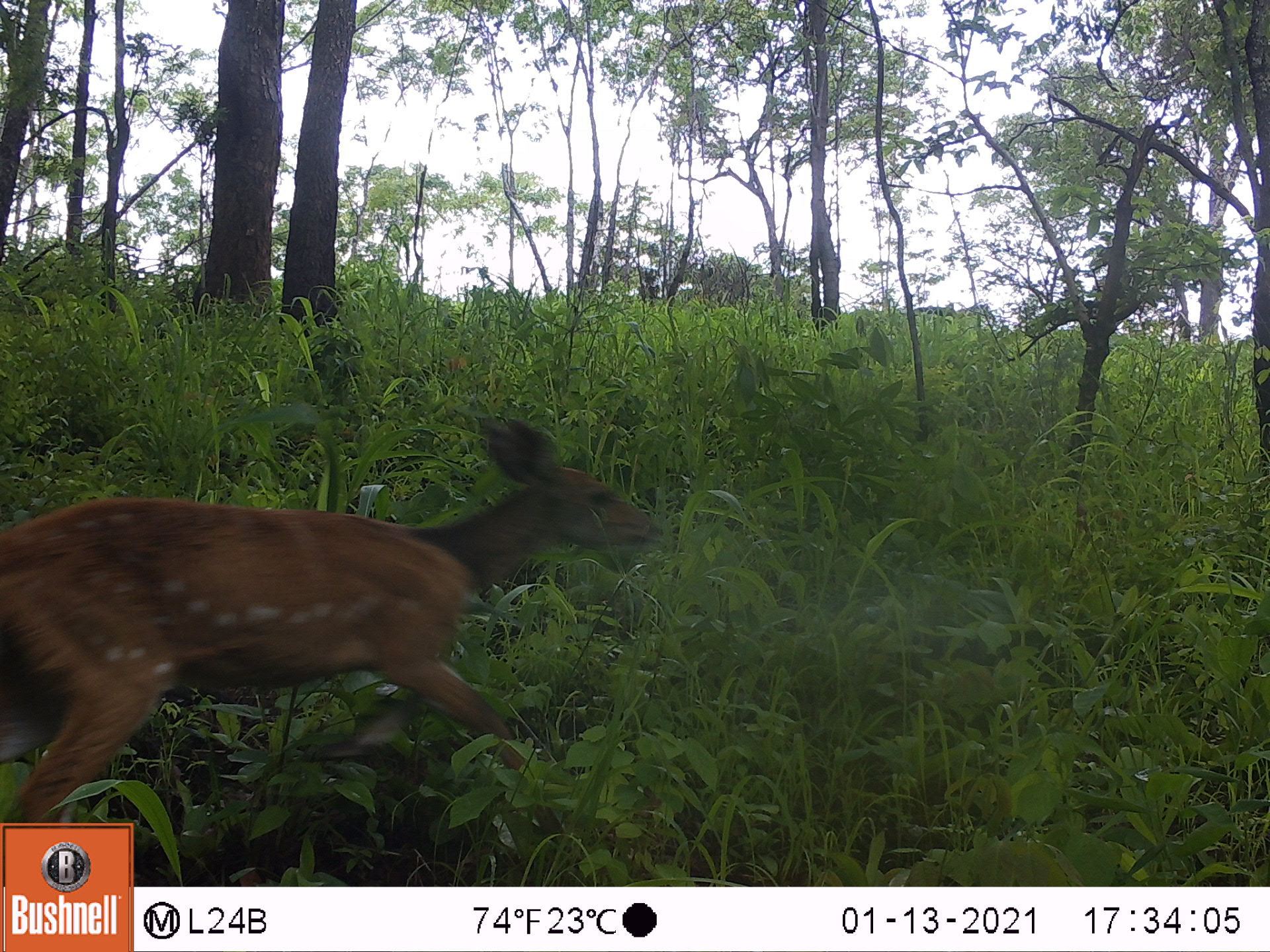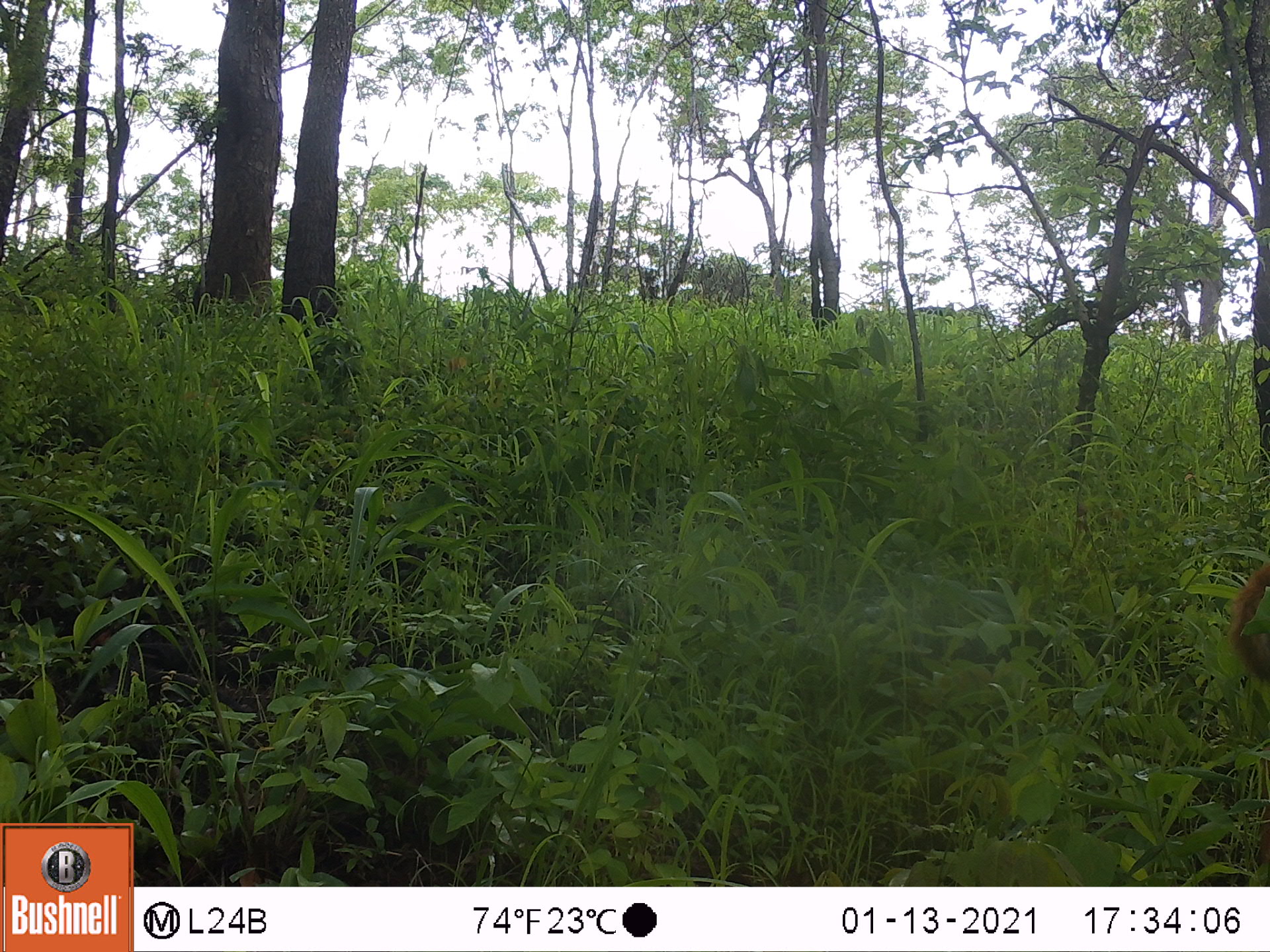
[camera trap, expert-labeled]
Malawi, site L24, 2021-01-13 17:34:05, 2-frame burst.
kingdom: Animalia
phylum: Chordata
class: Mammalia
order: Artiodactyla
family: Bovidae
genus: Tragelaphus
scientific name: Tragelaphus sylvaticus sylvaticus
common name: cape bushbuck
Cape bushbuck (Tragelaphus sylvaticus sylvaticus), count 1.